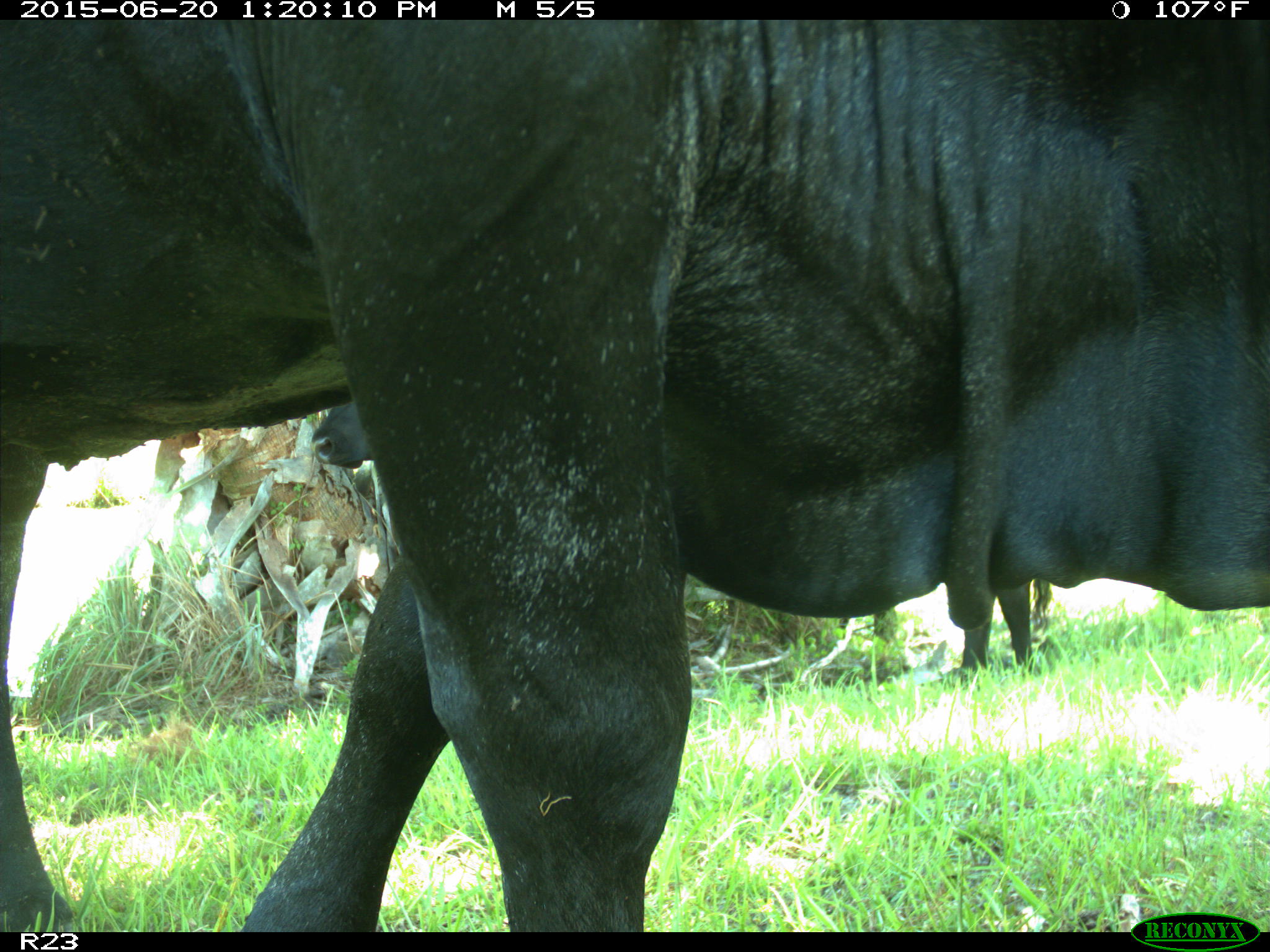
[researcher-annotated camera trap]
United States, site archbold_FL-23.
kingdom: Animalia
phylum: Chordata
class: Mammalia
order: Artiodactyla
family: Bovidae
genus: Bos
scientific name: Bos taurus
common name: domestic cow